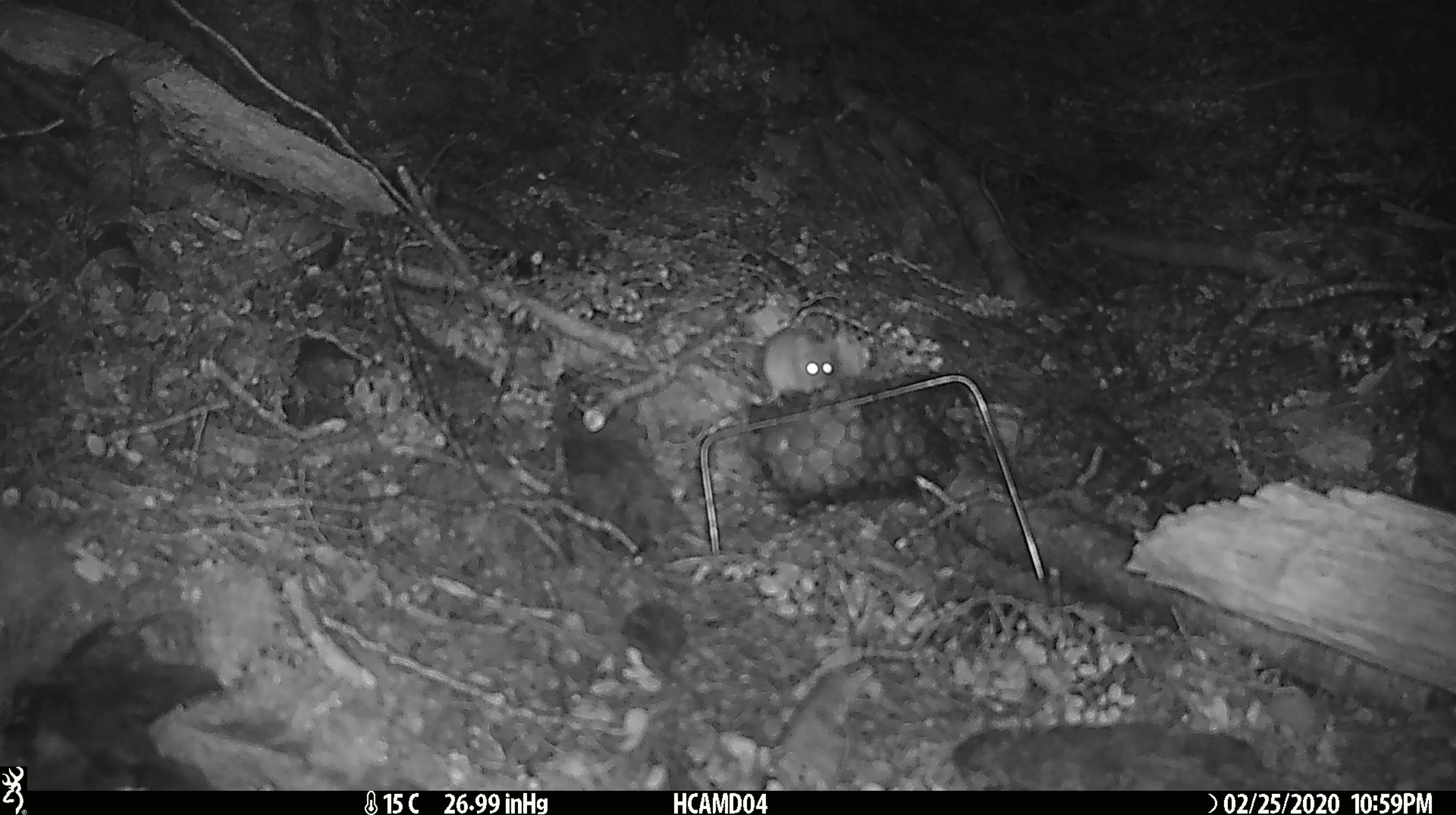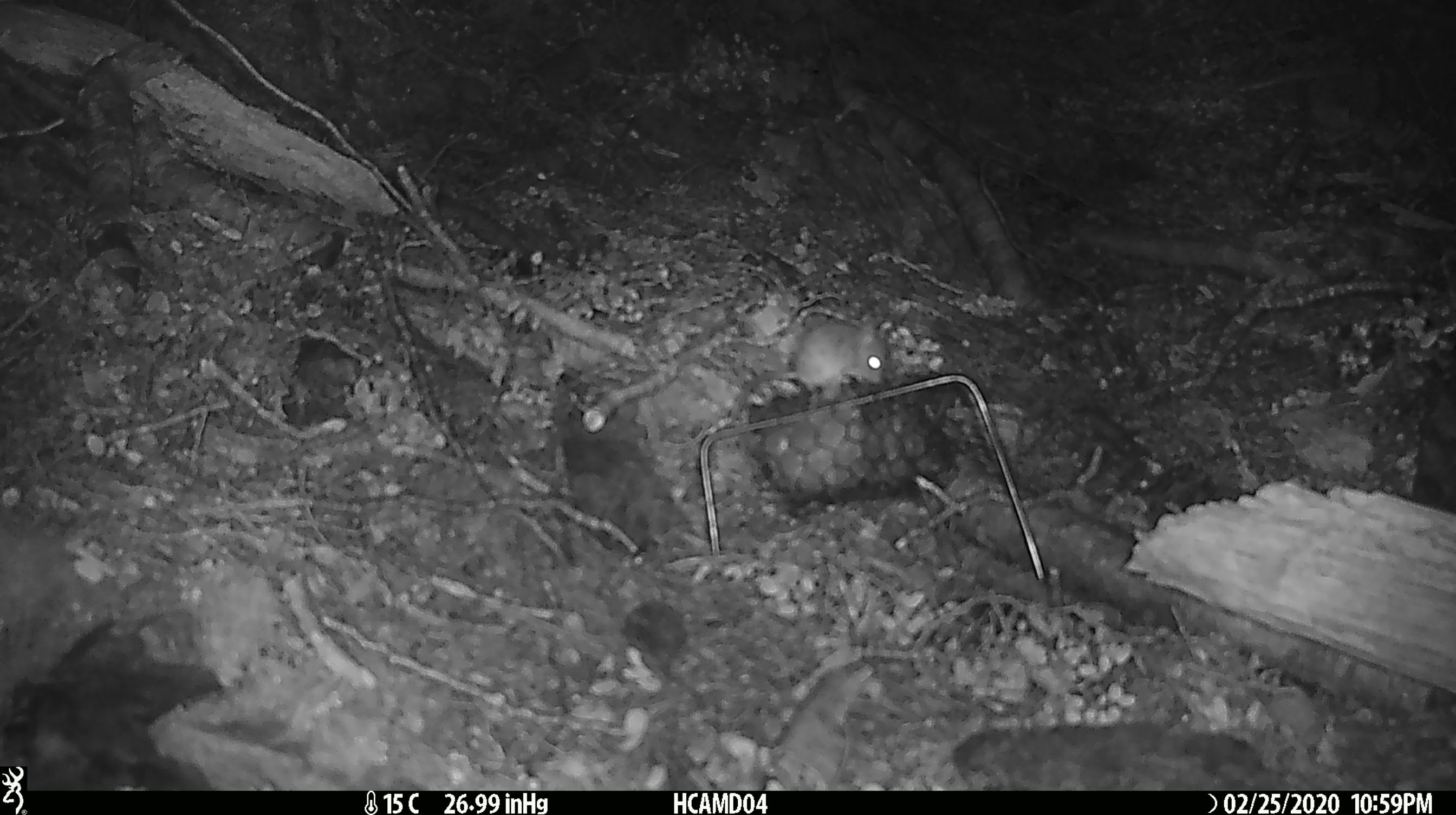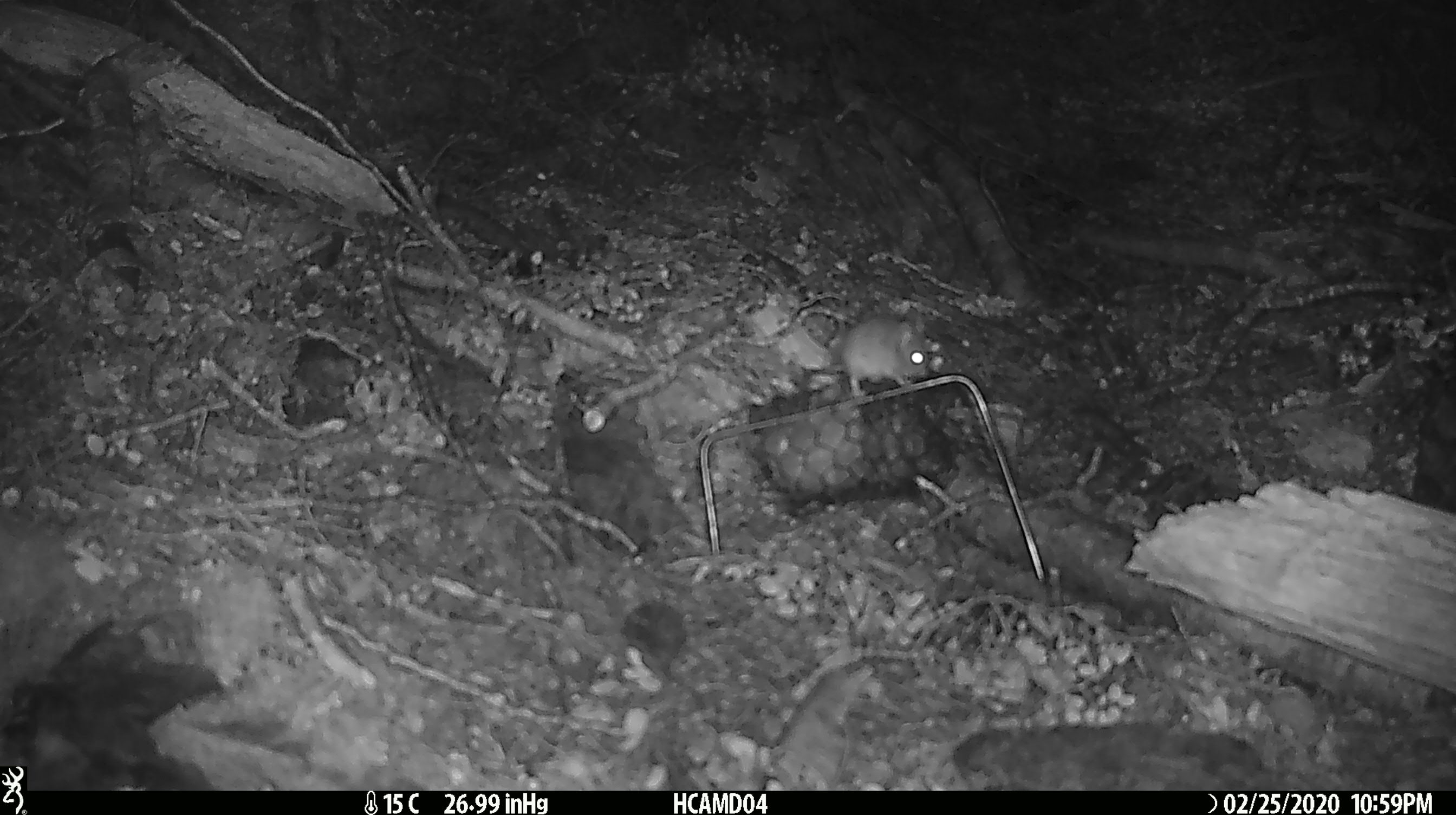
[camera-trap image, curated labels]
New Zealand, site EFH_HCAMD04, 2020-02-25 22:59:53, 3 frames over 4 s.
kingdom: Animalia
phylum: Chordata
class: Mammalia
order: Rodentia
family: Muridae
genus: Mus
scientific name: Mus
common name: mouse